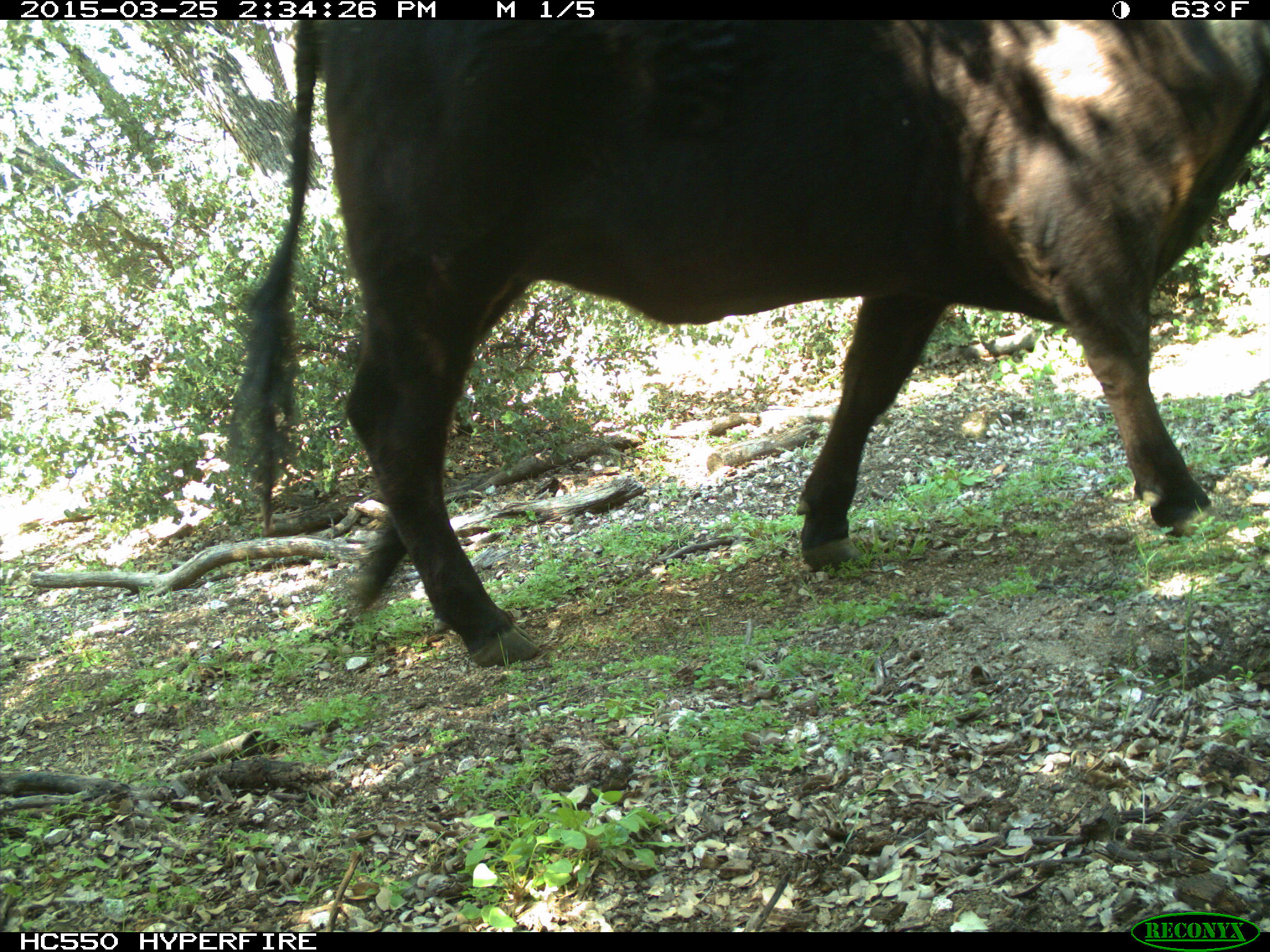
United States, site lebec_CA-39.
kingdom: Animalia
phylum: Chordata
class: Mammalia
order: Artiodactyla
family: Bovidae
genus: Bos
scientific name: Bos taurus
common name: domestic cow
Bos taurus (domestic cow).